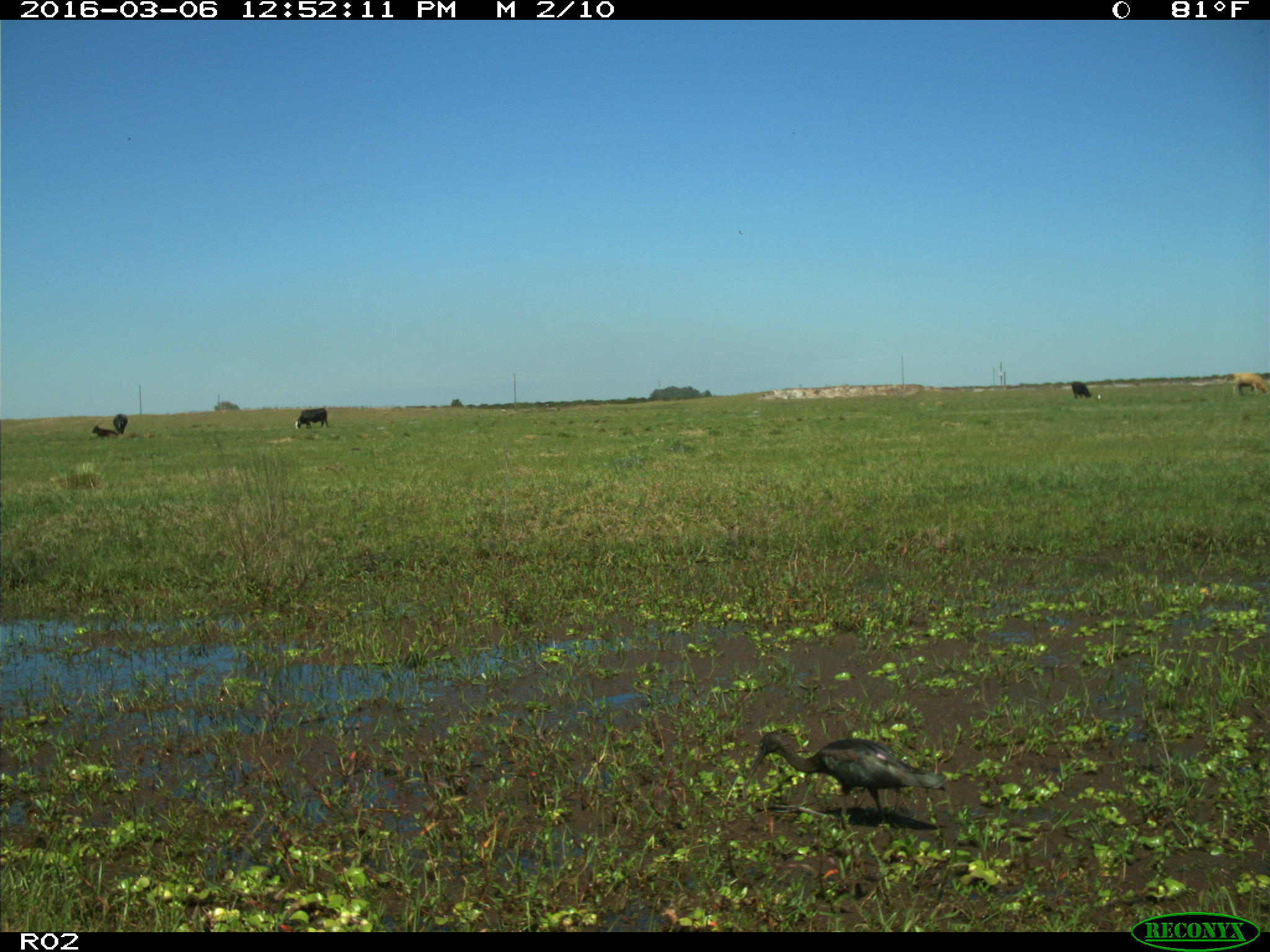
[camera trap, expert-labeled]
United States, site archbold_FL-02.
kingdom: Animalia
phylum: Chordata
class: Mammalia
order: Artiodactyla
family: Bovidae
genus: Bos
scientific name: Bos taurus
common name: domestic cow